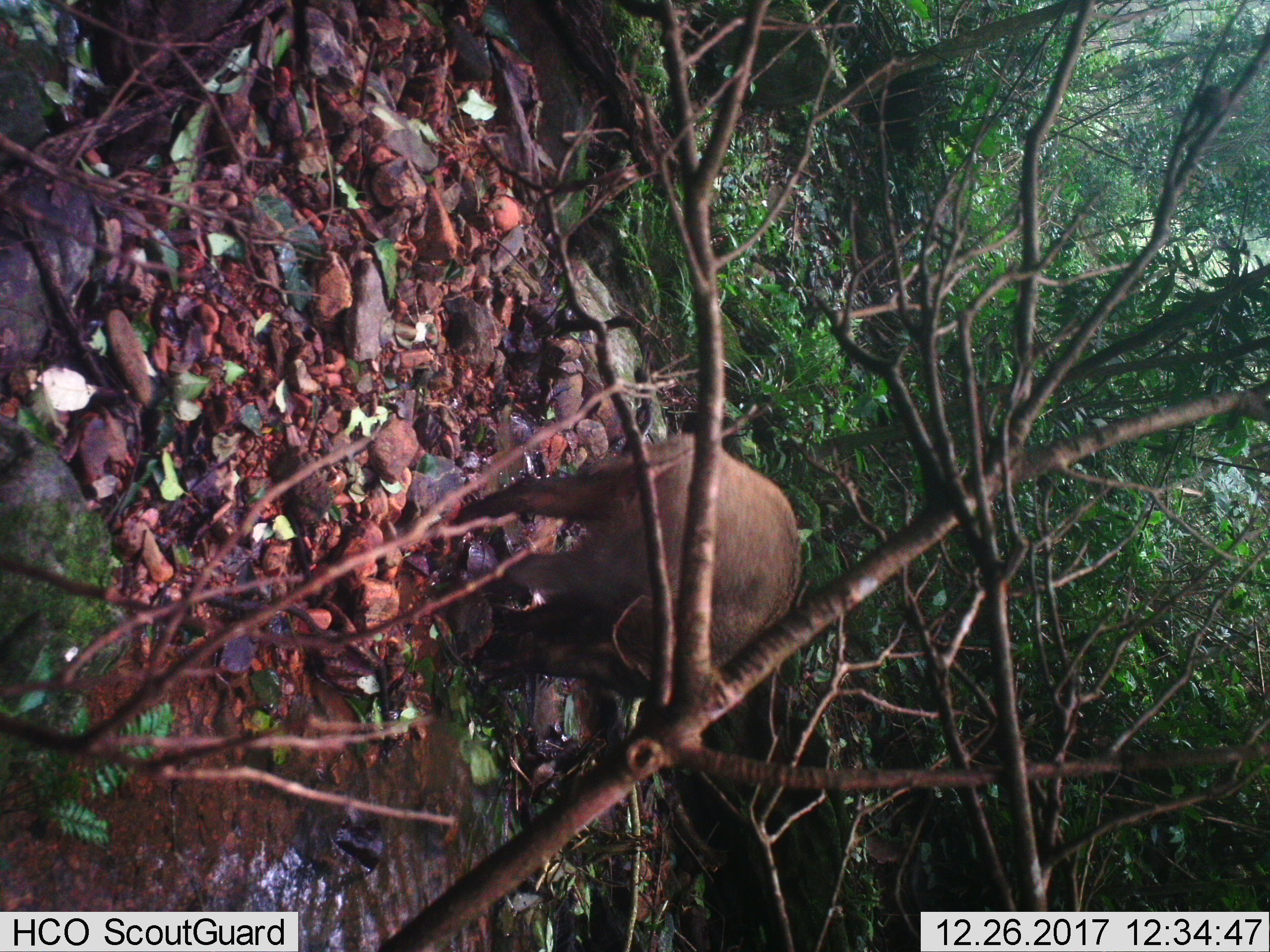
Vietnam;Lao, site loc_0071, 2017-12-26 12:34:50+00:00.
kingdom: Animalia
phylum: Chordata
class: Mammalia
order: Artiodactyla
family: Suidae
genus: Sus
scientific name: Sus scrofa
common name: eurasian wild pig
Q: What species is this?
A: Eurasian wild pig (Sus scrofa).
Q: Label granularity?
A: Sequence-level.